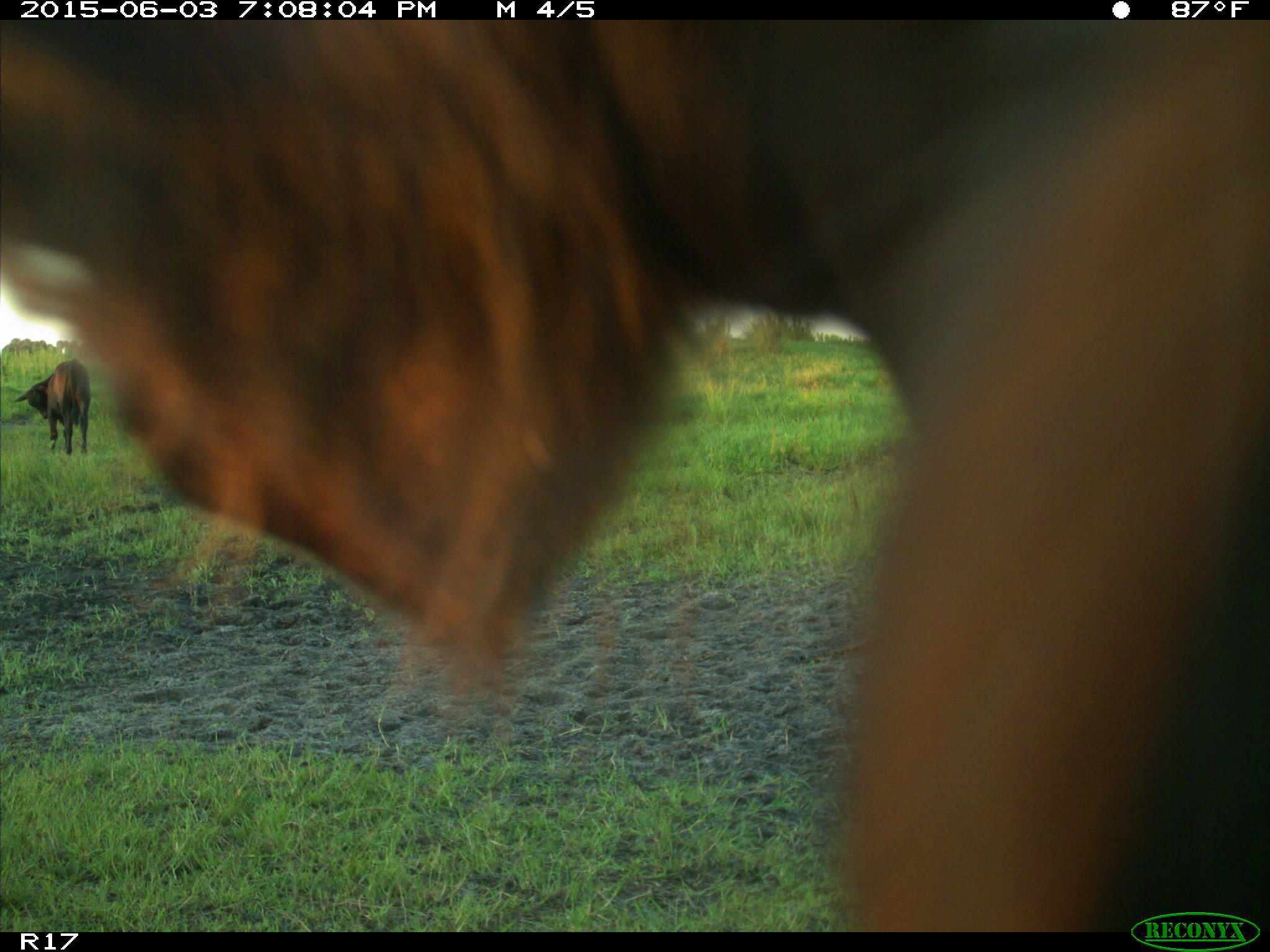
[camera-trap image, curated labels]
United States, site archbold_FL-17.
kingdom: Animalia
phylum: Chordata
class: Mammalia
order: Artiodactyla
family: Bovidae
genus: Bos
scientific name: Bos taurus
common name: domestic cow